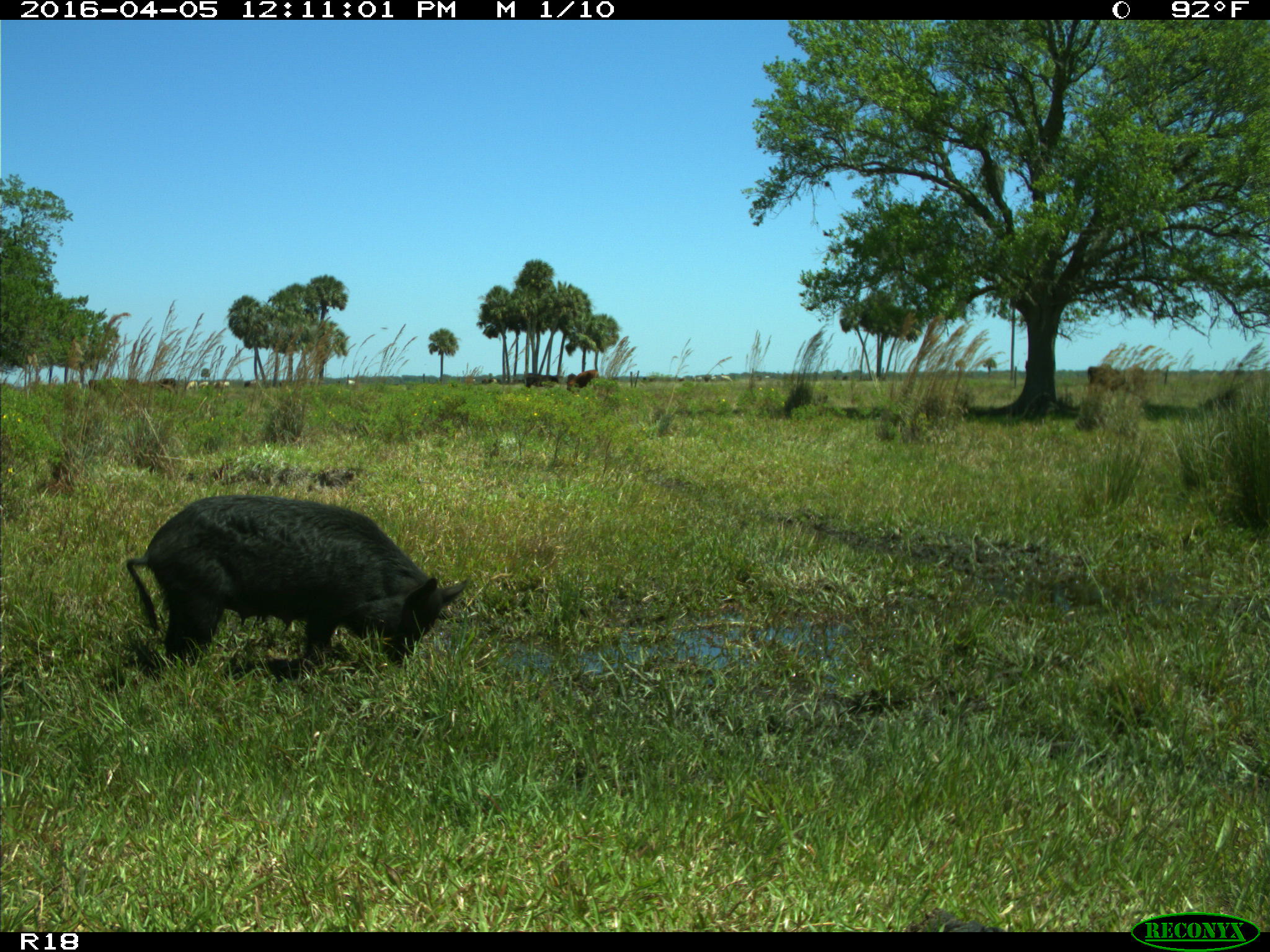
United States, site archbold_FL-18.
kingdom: Animalia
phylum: Chordata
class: Mammalia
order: Artiodactyla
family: Suidae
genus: Sus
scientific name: Sus scrofa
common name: wild boar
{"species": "Sus scrofa (wild boar)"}